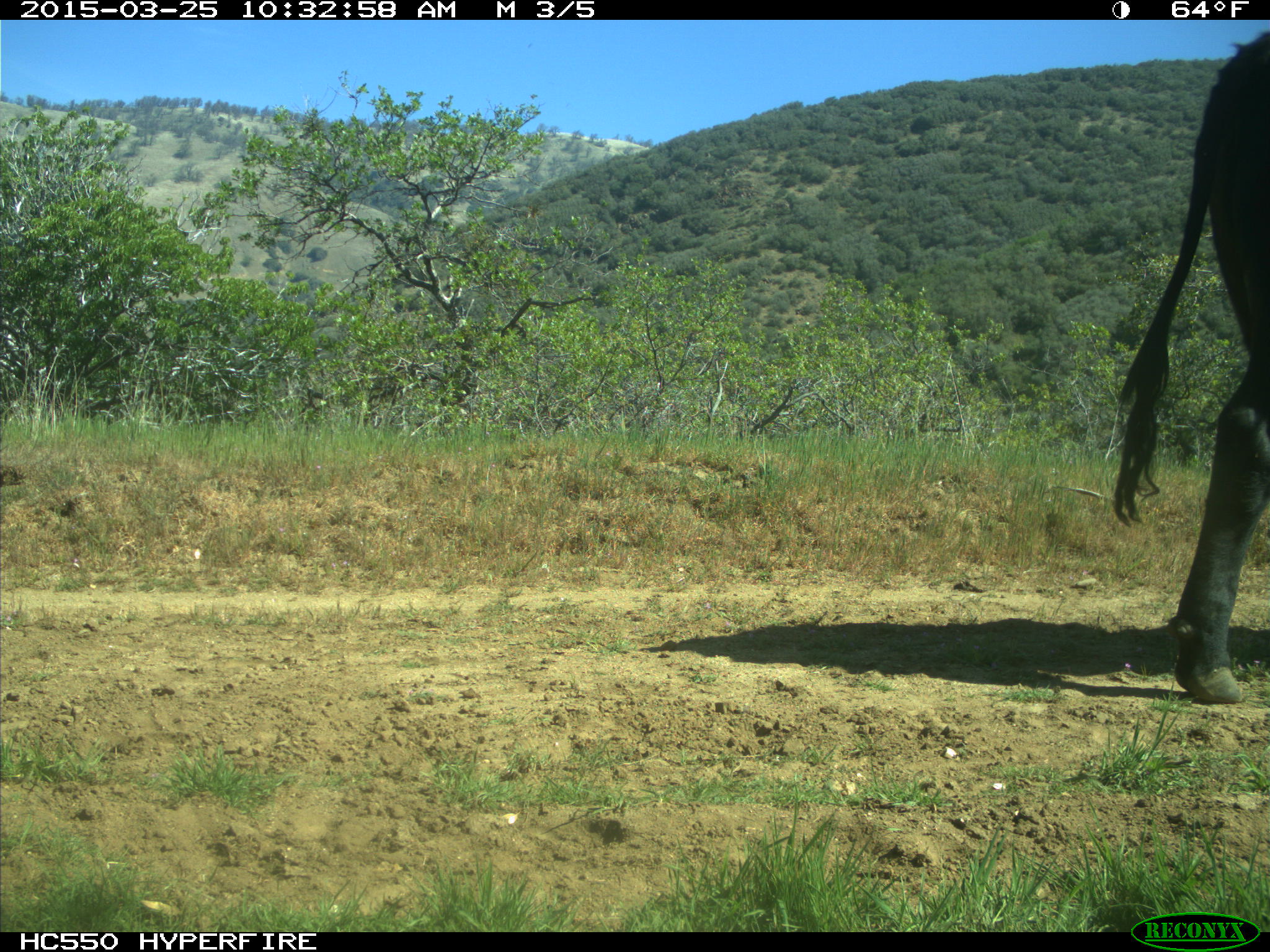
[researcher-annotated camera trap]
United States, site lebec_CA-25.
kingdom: Animalia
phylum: Chordata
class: Mammalia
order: Artiodactyla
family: Bovidae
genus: Bos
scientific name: Bos taurus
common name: domestic cow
Bos taurus (domestic cow).